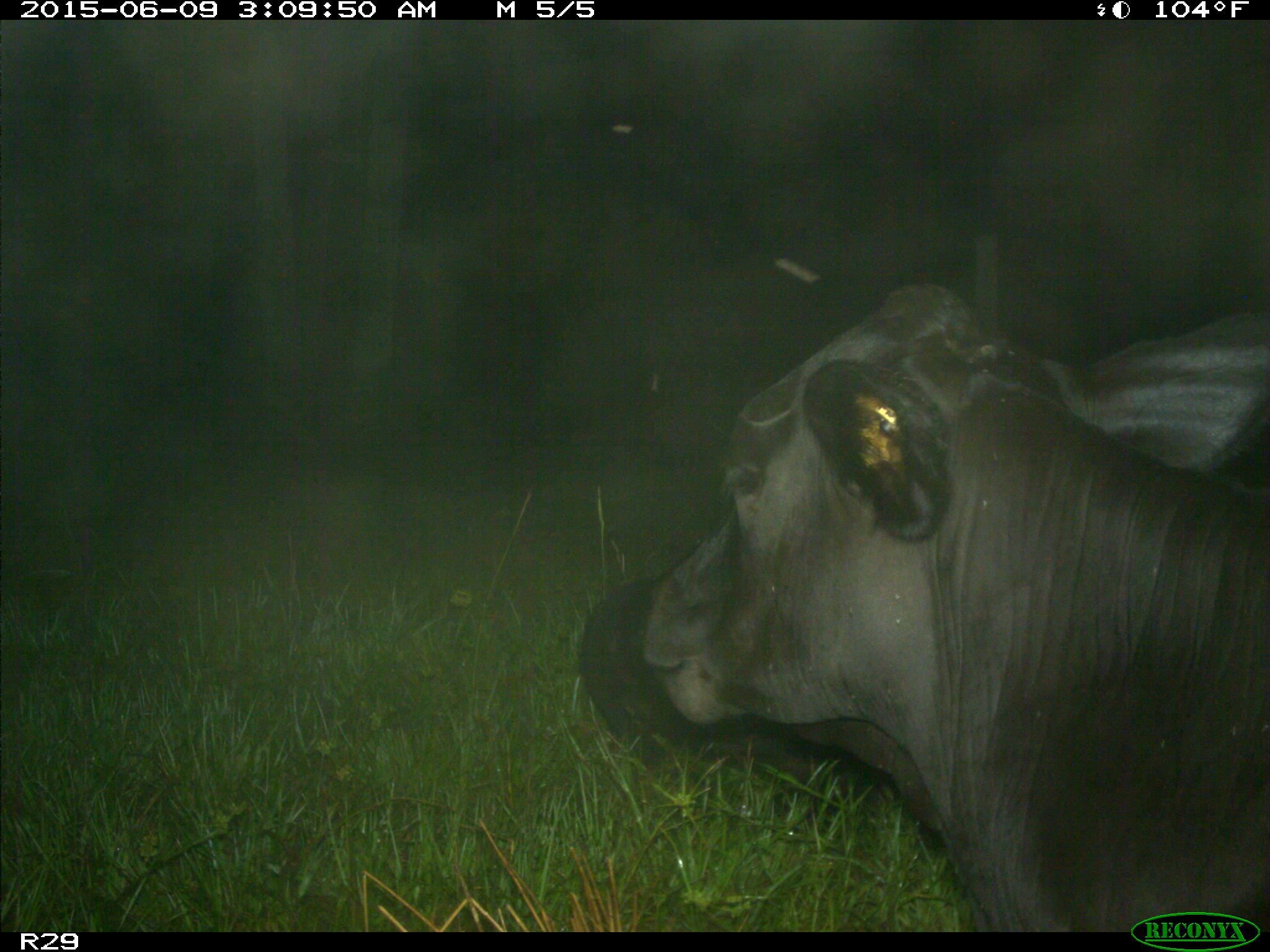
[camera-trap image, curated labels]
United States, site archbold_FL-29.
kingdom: Animalia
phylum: Chordata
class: Mammalia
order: Artiodactyla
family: Bovidae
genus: Bos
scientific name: Bos taurus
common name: domestic cow